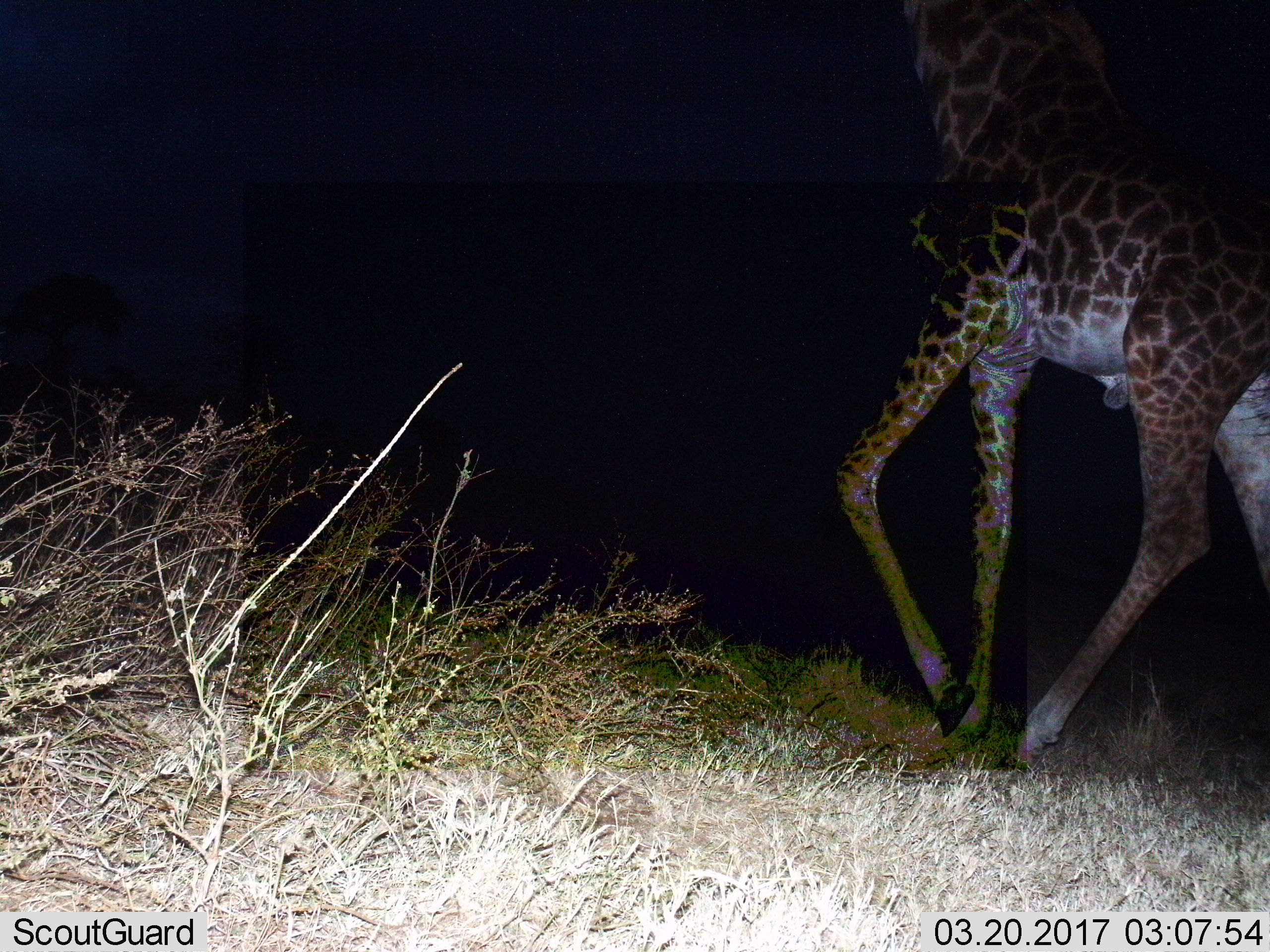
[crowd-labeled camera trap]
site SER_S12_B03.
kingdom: Animalia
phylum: Chordata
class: Mammalia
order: Artiodactyla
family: Giraffidae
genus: Giraffa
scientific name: Giraffa camelopardalis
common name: giraffe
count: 1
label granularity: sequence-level